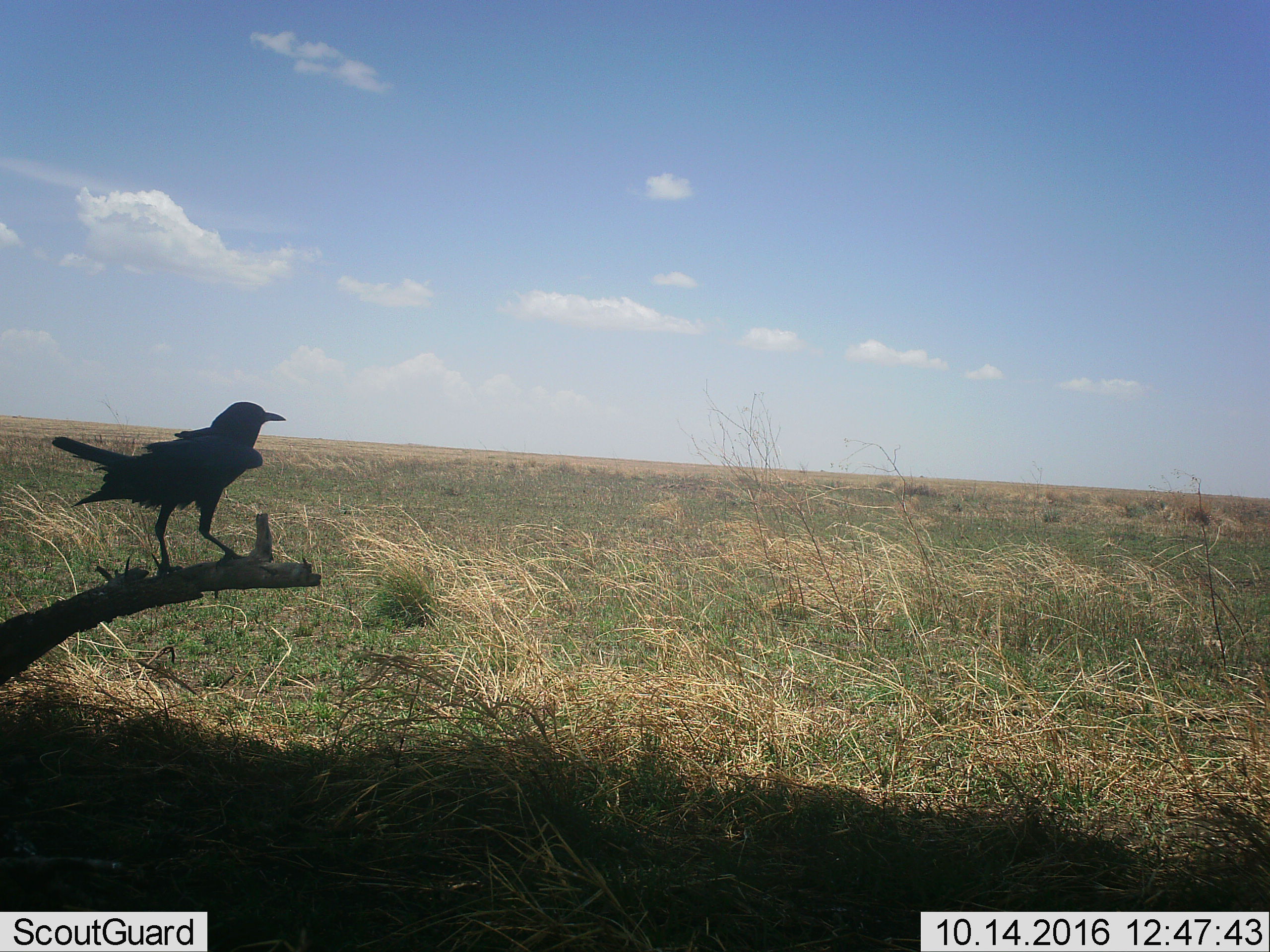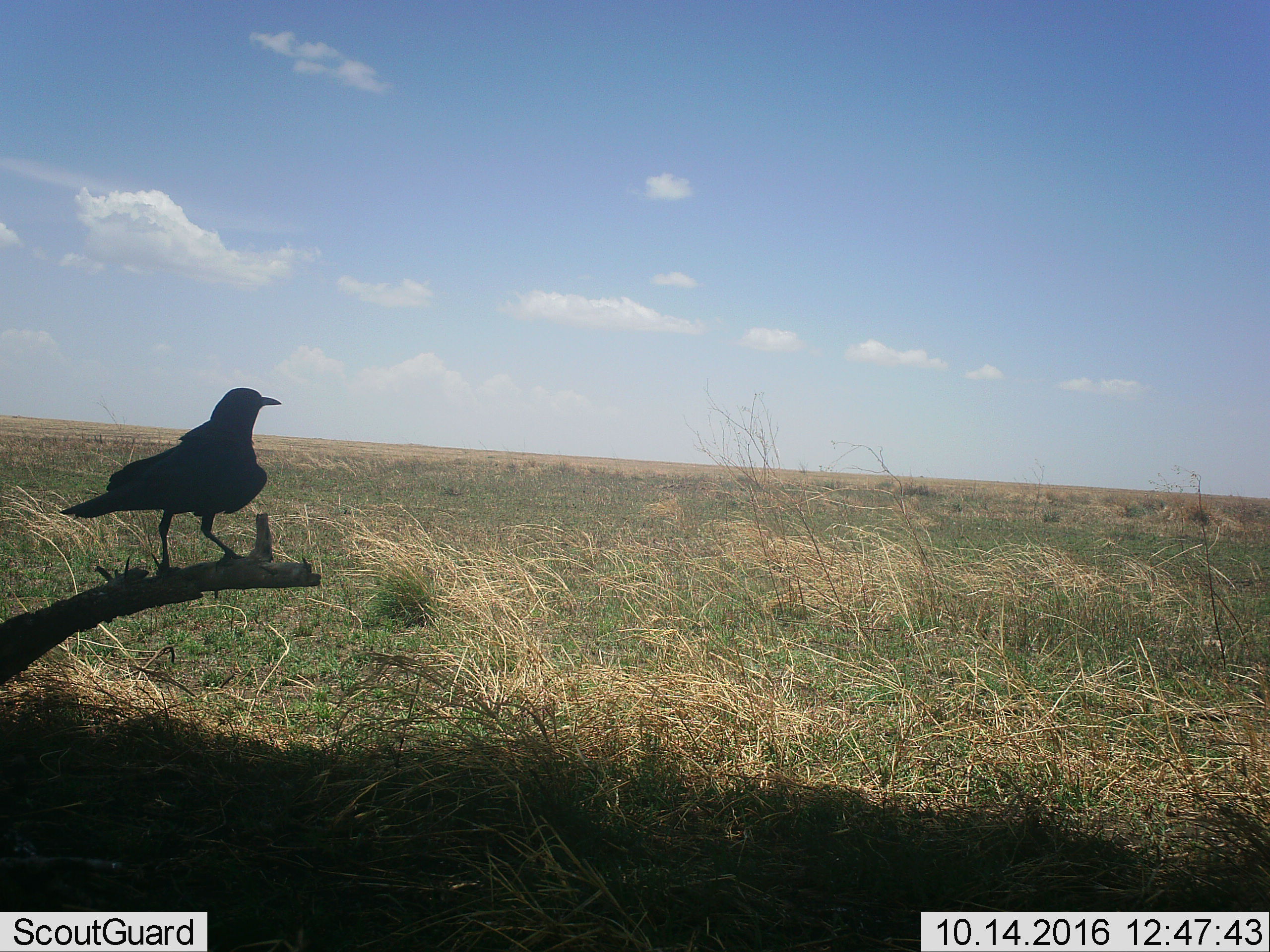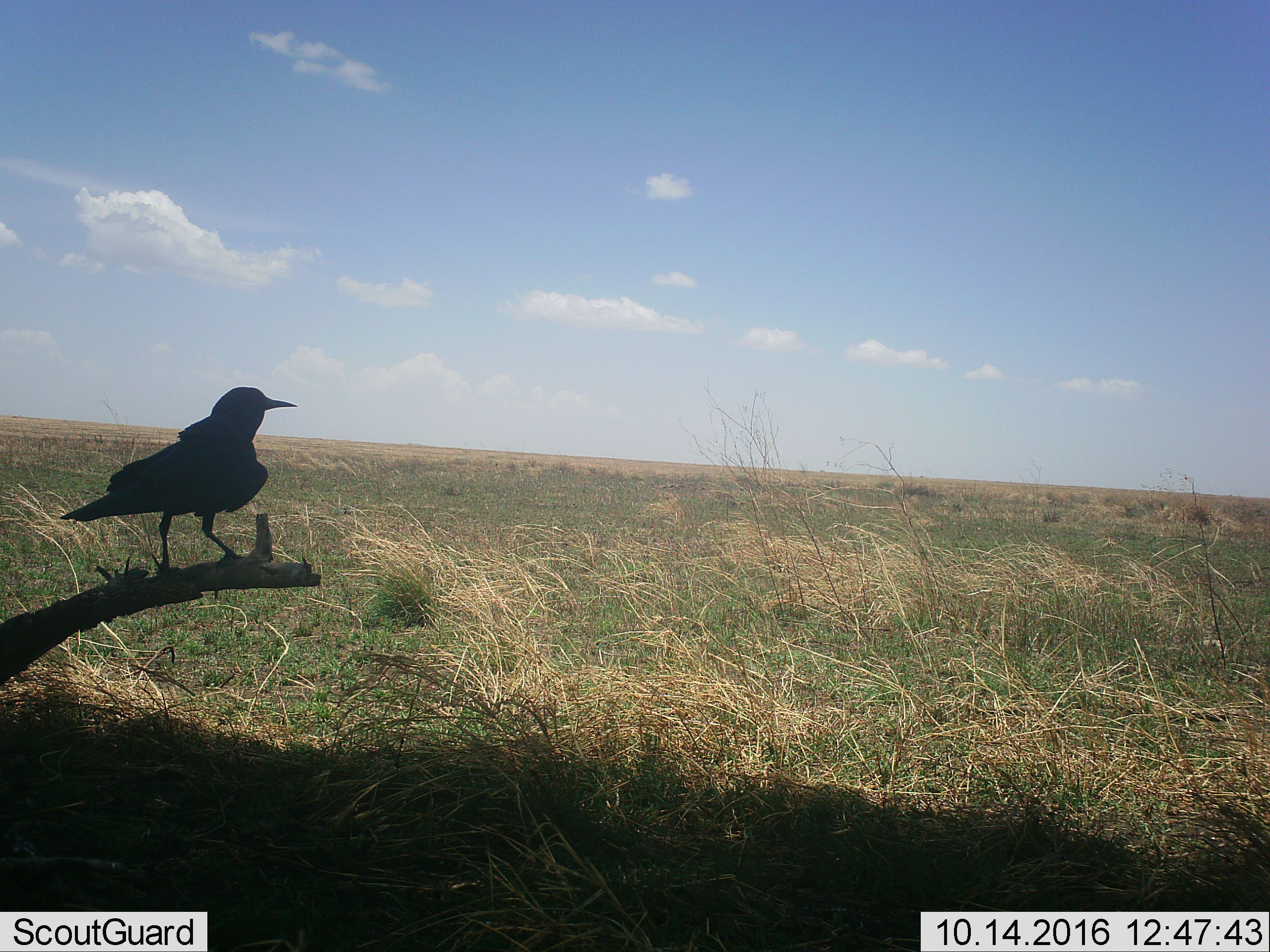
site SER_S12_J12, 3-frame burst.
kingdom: Animalia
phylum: Chordata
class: Aves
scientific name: Aves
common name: bird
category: birdother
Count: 1.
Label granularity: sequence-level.